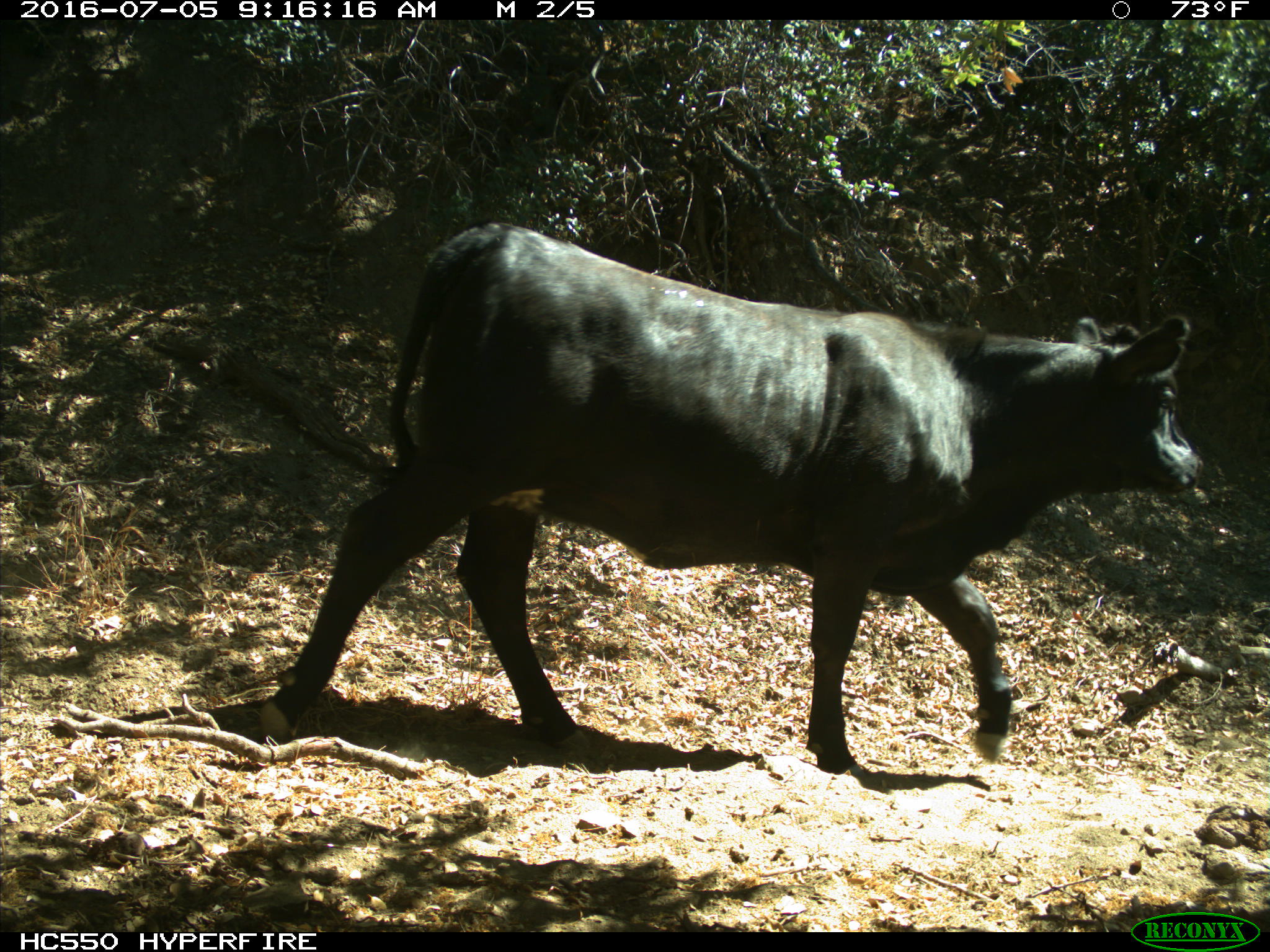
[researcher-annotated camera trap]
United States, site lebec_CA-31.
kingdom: Animalia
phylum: Chordata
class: Mammalia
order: Artiodactyla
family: Bovidae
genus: Bos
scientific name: Bos taurus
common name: domestic cow